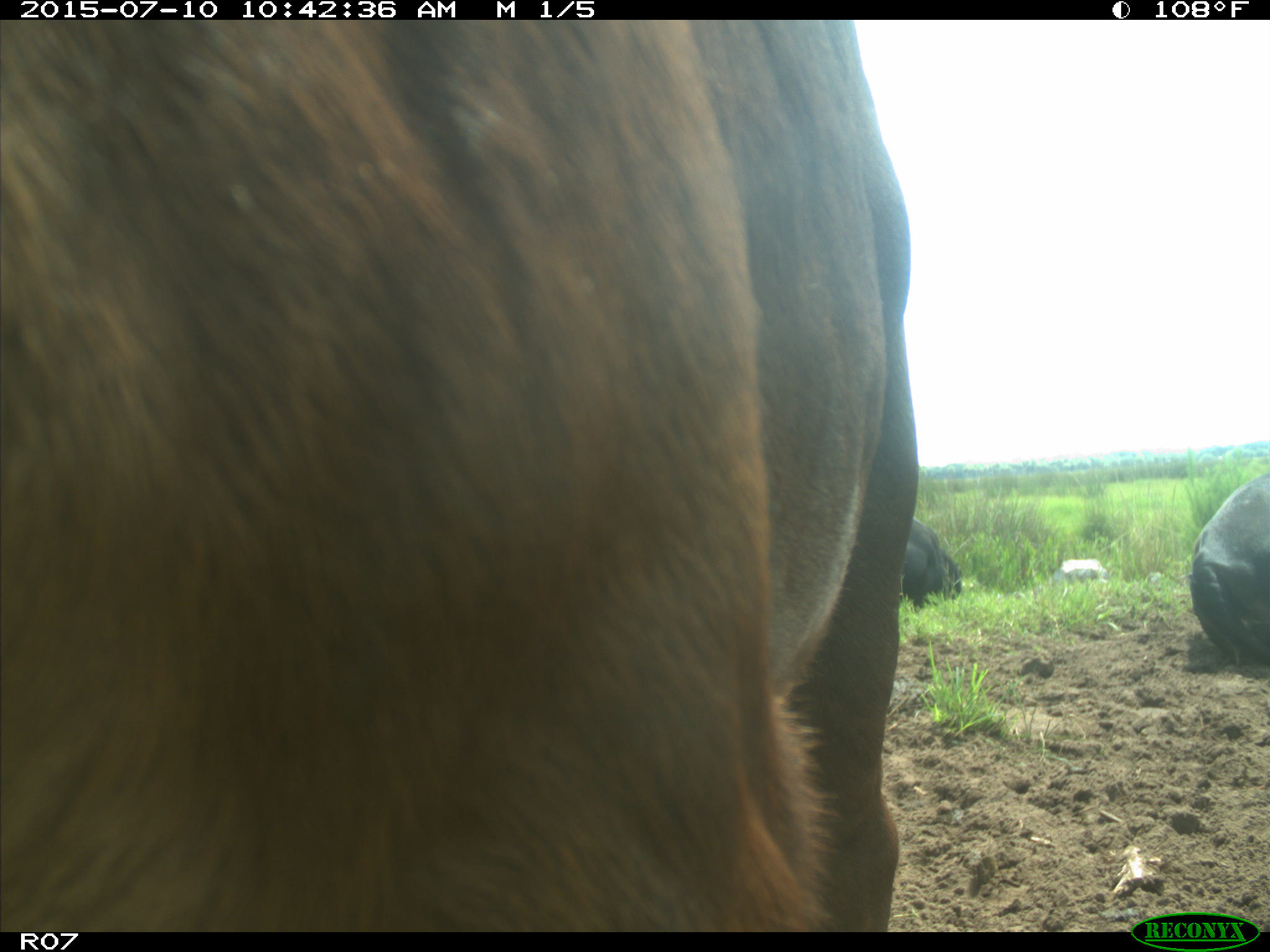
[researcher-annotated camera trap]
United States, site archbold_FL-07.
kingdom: Animalia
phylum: Chordata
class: Mammalia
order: Artiodactyla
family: Bovidae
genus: Bos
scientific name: Bos taurus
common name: domestic cow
Bos taurus (domestic cow).